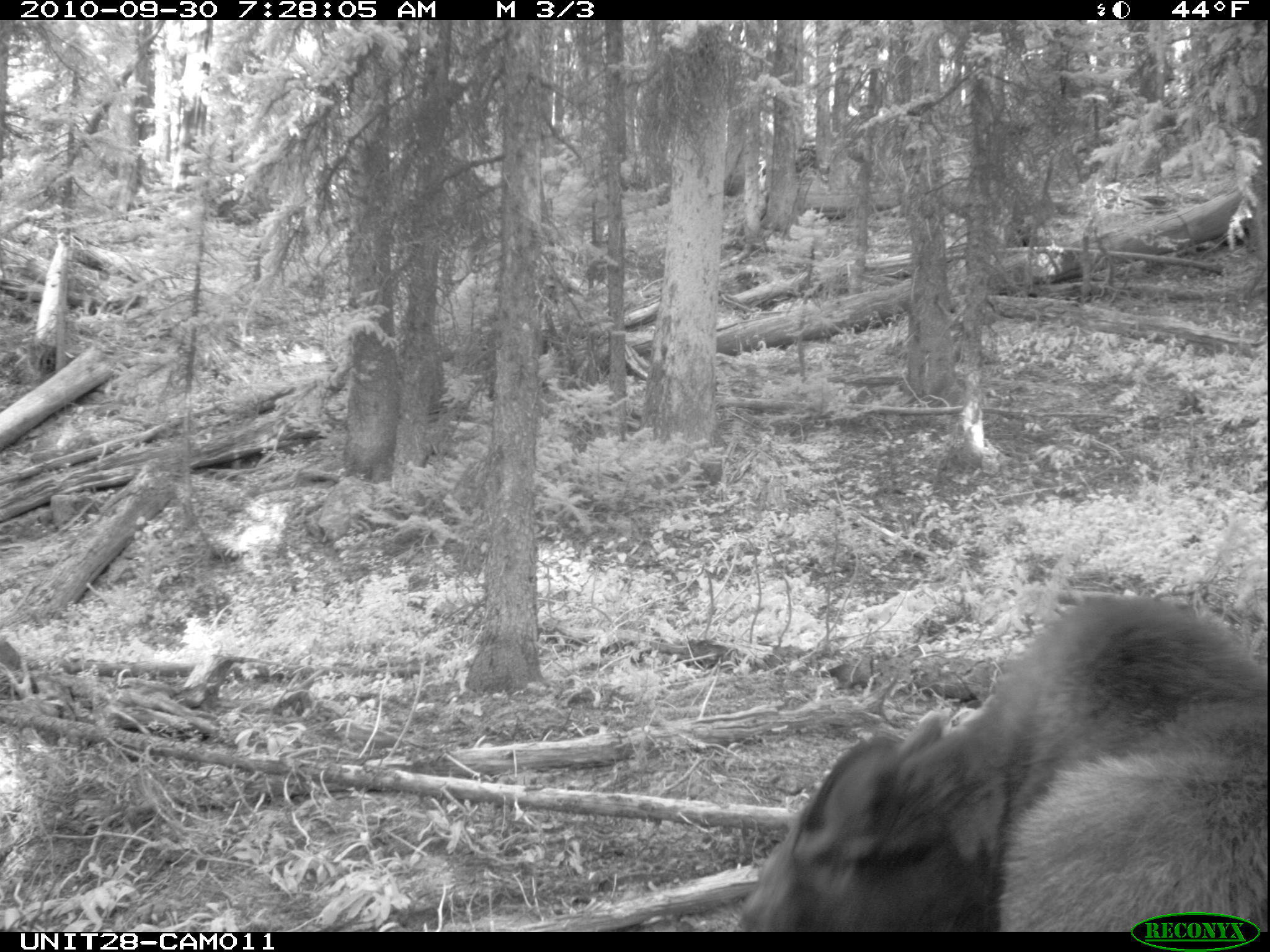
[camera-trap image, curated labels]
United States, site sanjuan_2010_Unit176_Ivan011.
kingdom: Animalia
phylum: Chordata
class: Mammalia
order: Artiodactyla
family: Cervidae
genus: Alces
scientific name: Alces alces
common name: moose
Alces alces (moose).